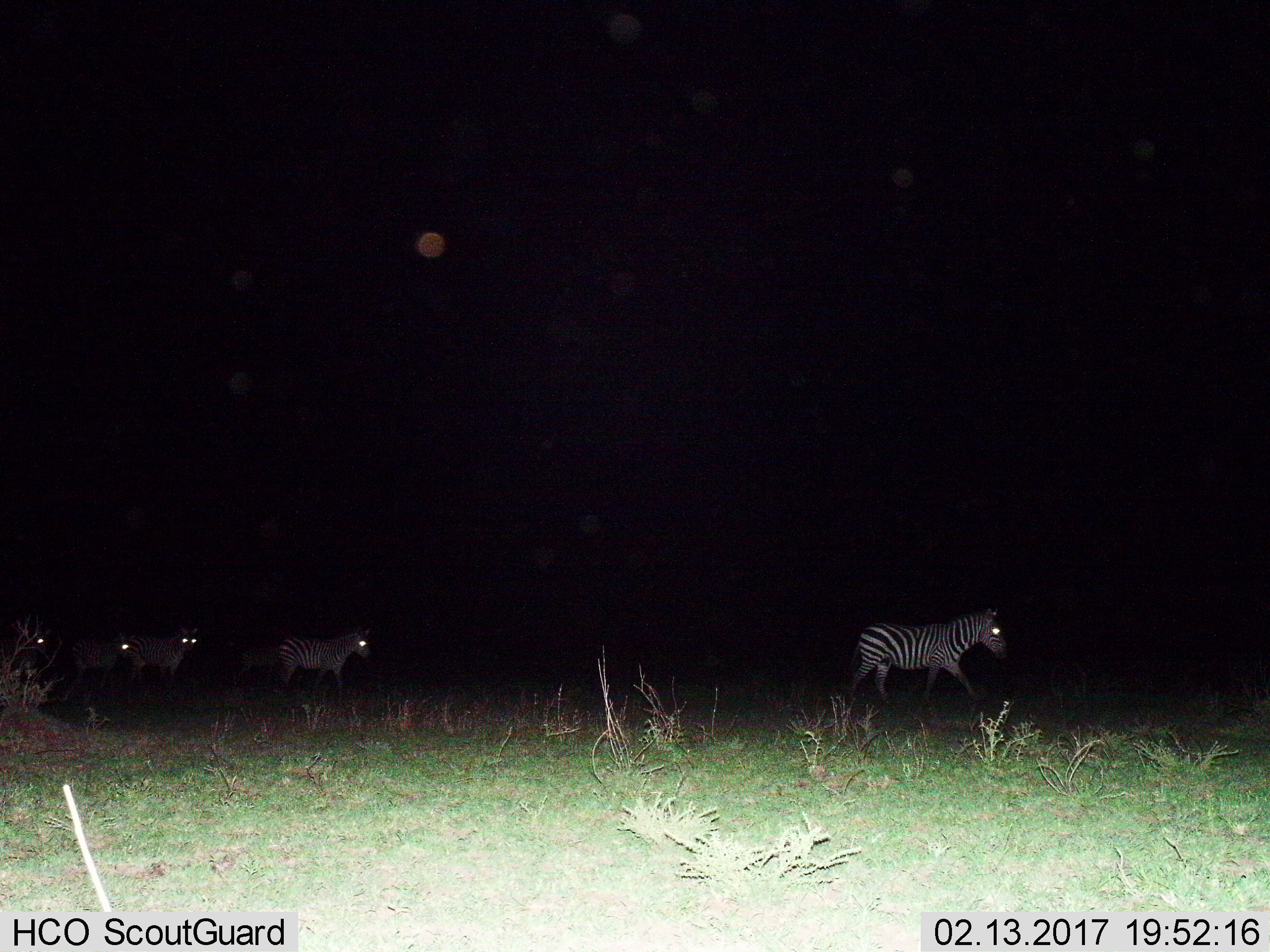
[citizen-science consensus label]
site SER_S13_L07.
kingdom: Animalia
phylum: Chordata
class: Mammalia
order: Perissodactyla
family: Equidae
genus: Equus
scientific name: Equus quagga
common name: plains zebra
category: zebraplains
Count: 5.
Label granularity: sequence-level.